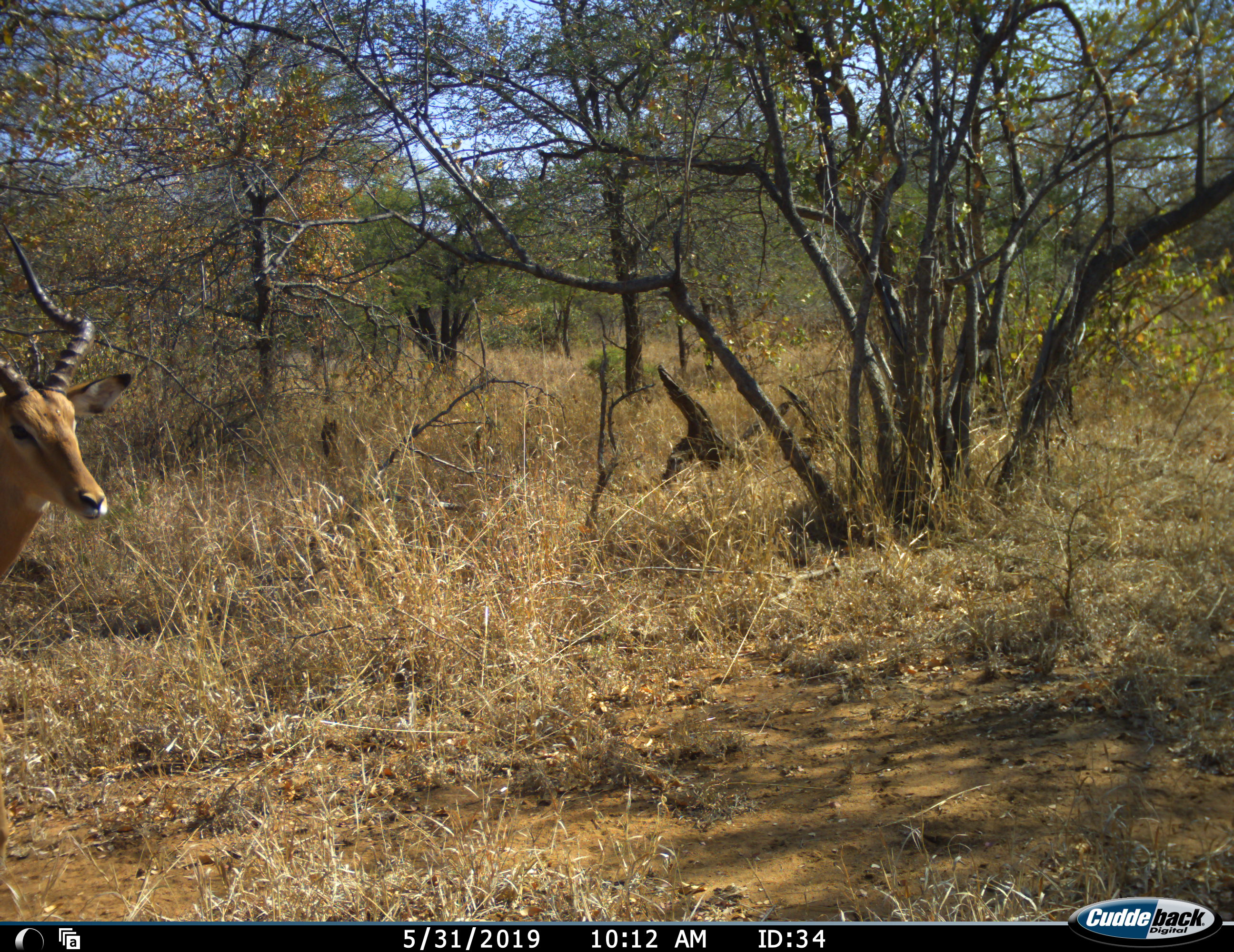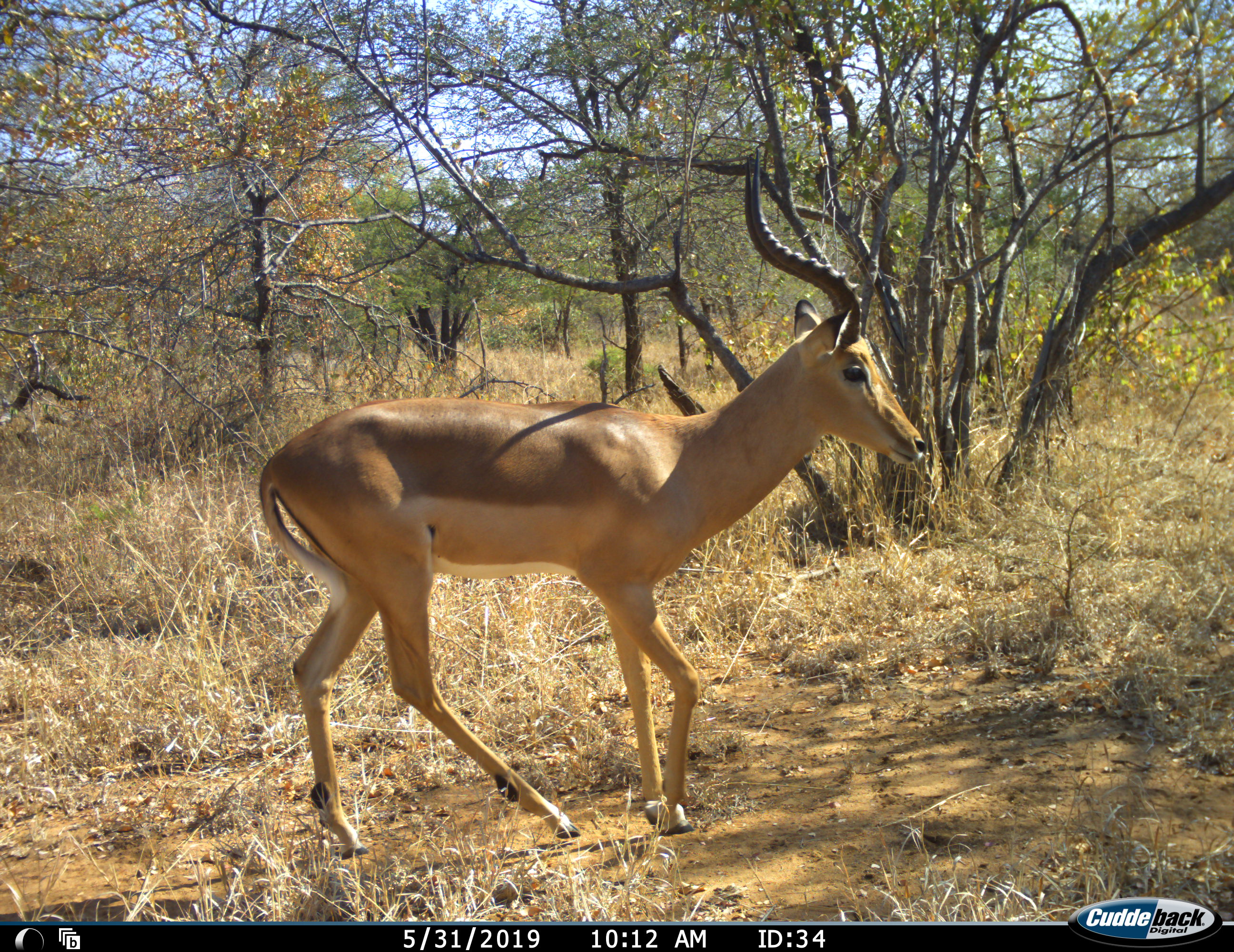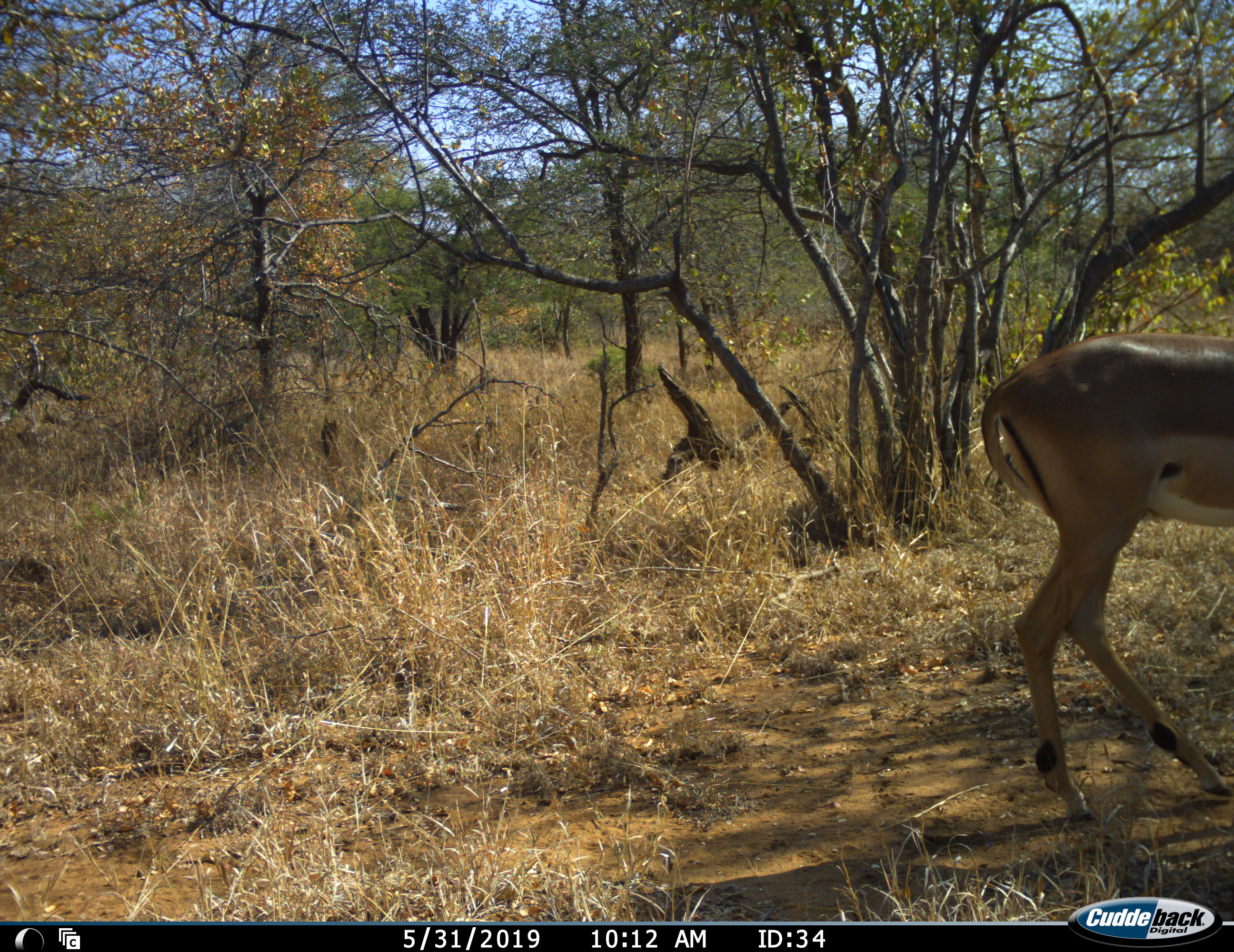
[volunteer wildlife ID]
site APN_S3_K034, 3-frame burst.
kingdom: Animalia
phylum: Chordata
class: Mammalia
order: Artiodactyla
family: Bovidae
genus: Aepyceros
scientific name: Aepyceros melampus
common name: impala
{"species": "impala (Aepyceros melampus)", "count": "1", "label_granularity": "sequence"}